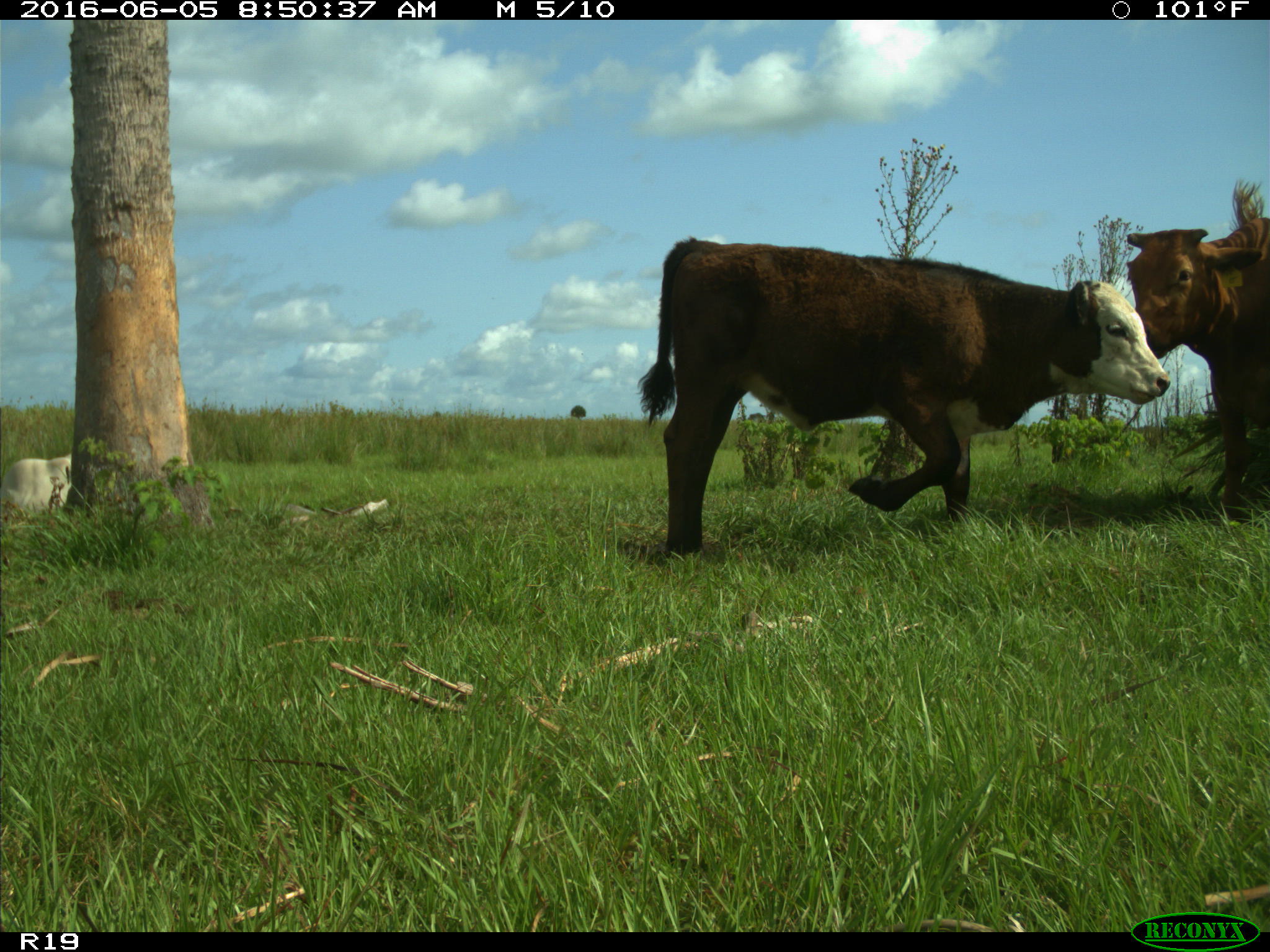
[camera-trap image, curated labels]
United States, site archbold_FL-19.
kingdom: Animalia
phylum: Chordata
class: Mammalia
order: Artiodactyla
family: Bovidae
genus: Bos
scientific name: Bos taurus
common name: domestic cow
Bos taurus (domestic cow).